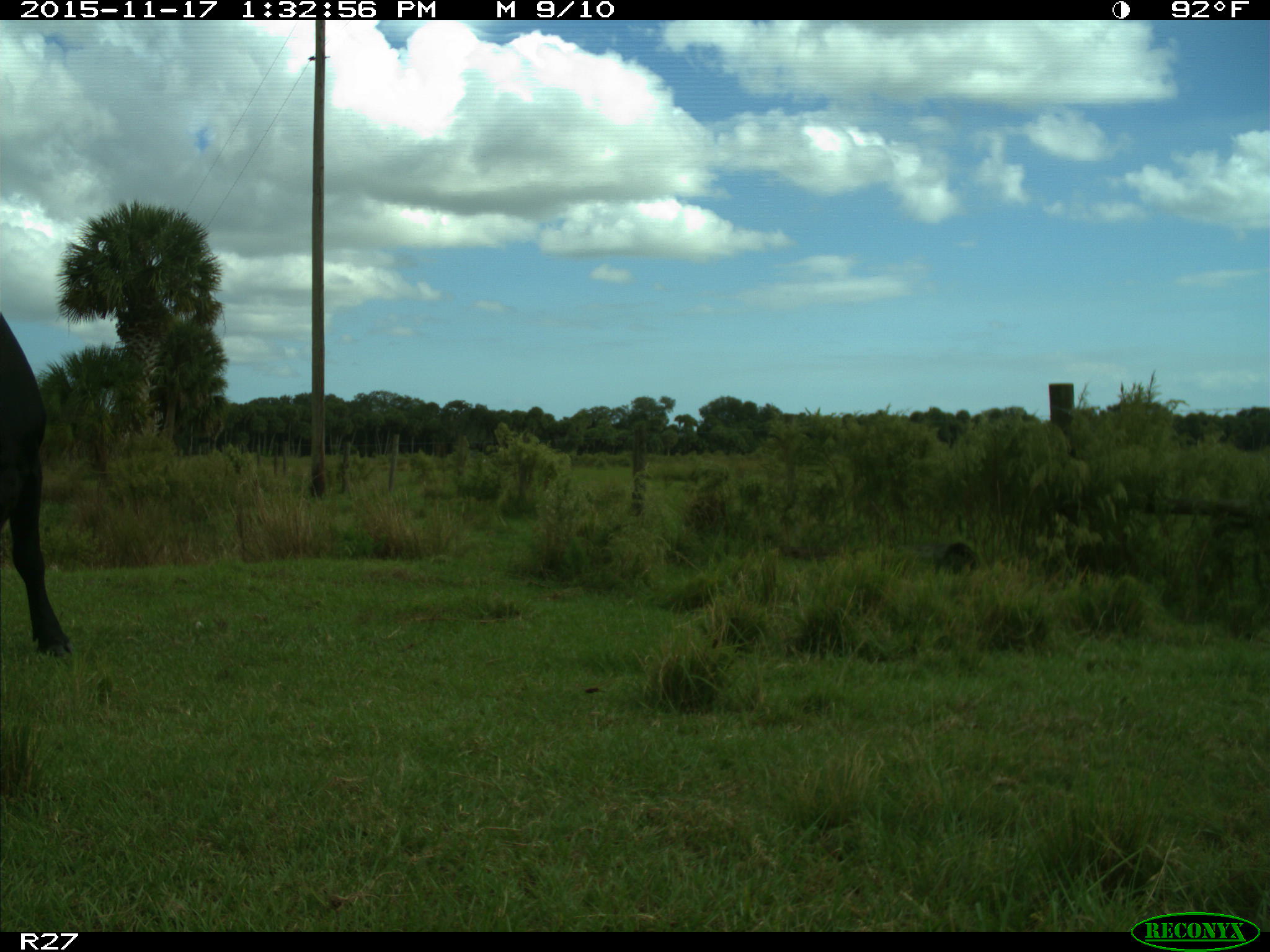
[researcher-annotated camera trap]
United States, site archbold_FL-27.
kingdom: Animalia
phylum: Chordata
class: Mammalia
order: Artiodactyla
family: Bovidae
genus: Bos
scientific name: Bos taurus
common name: domestic cow